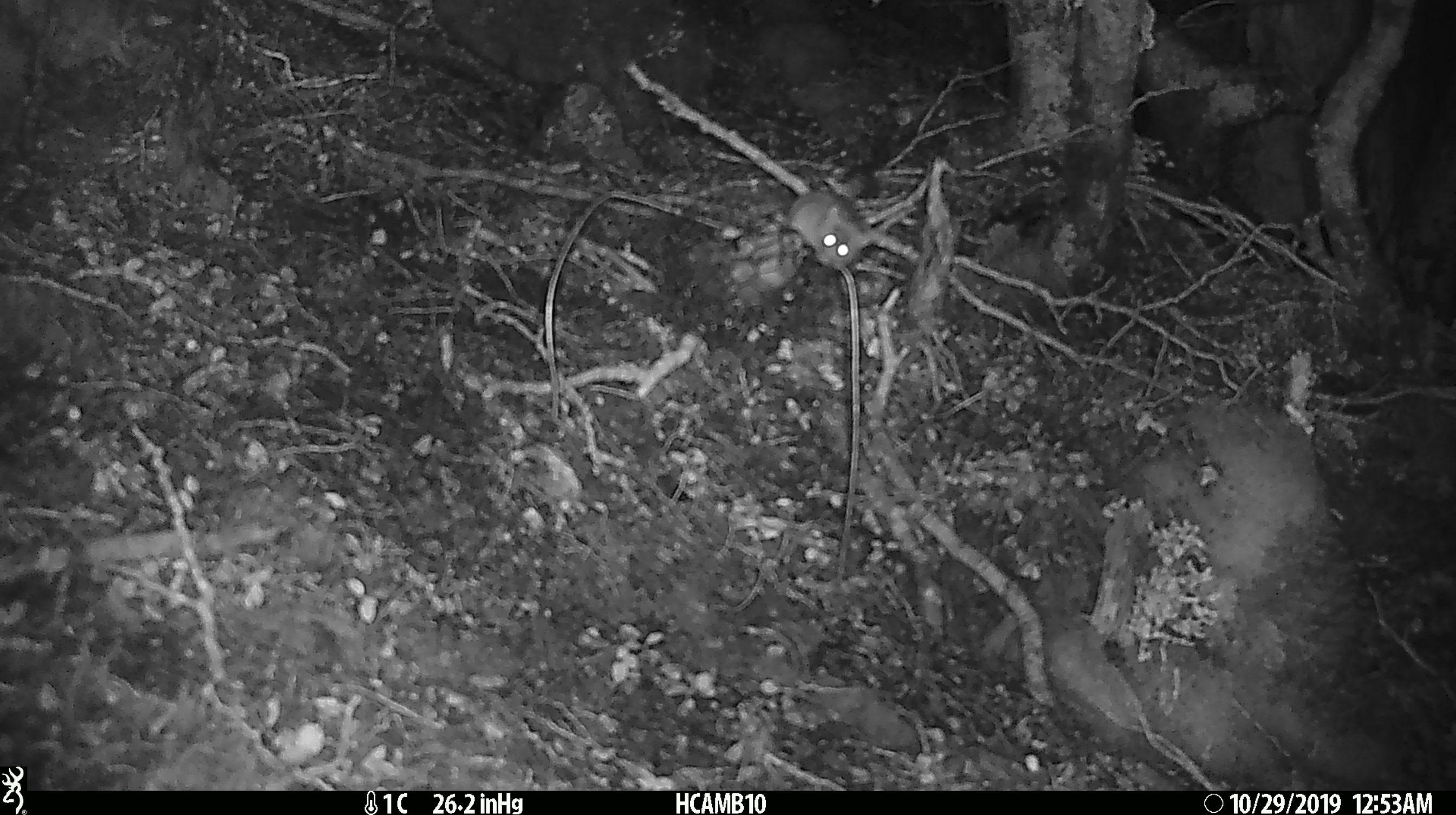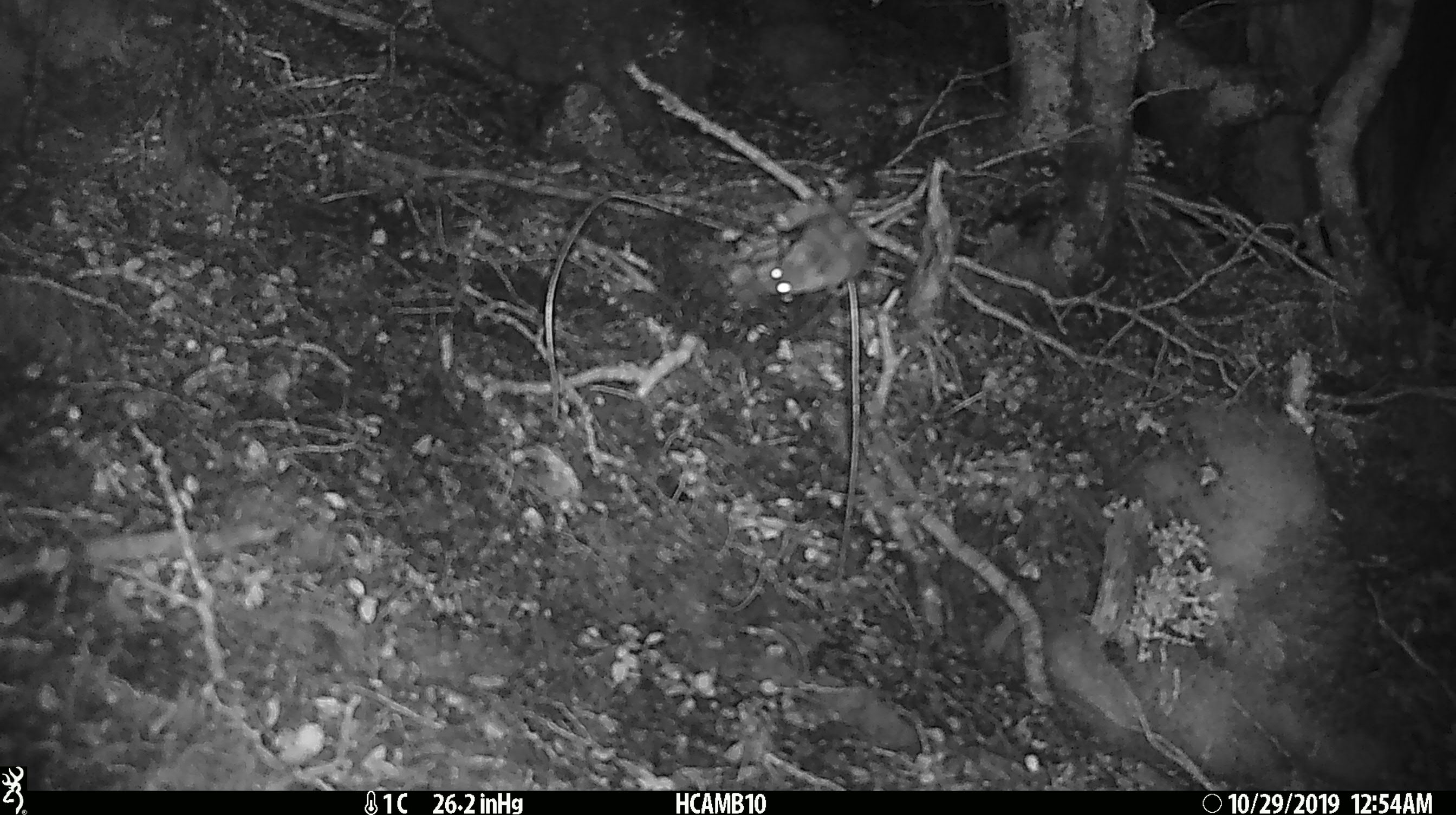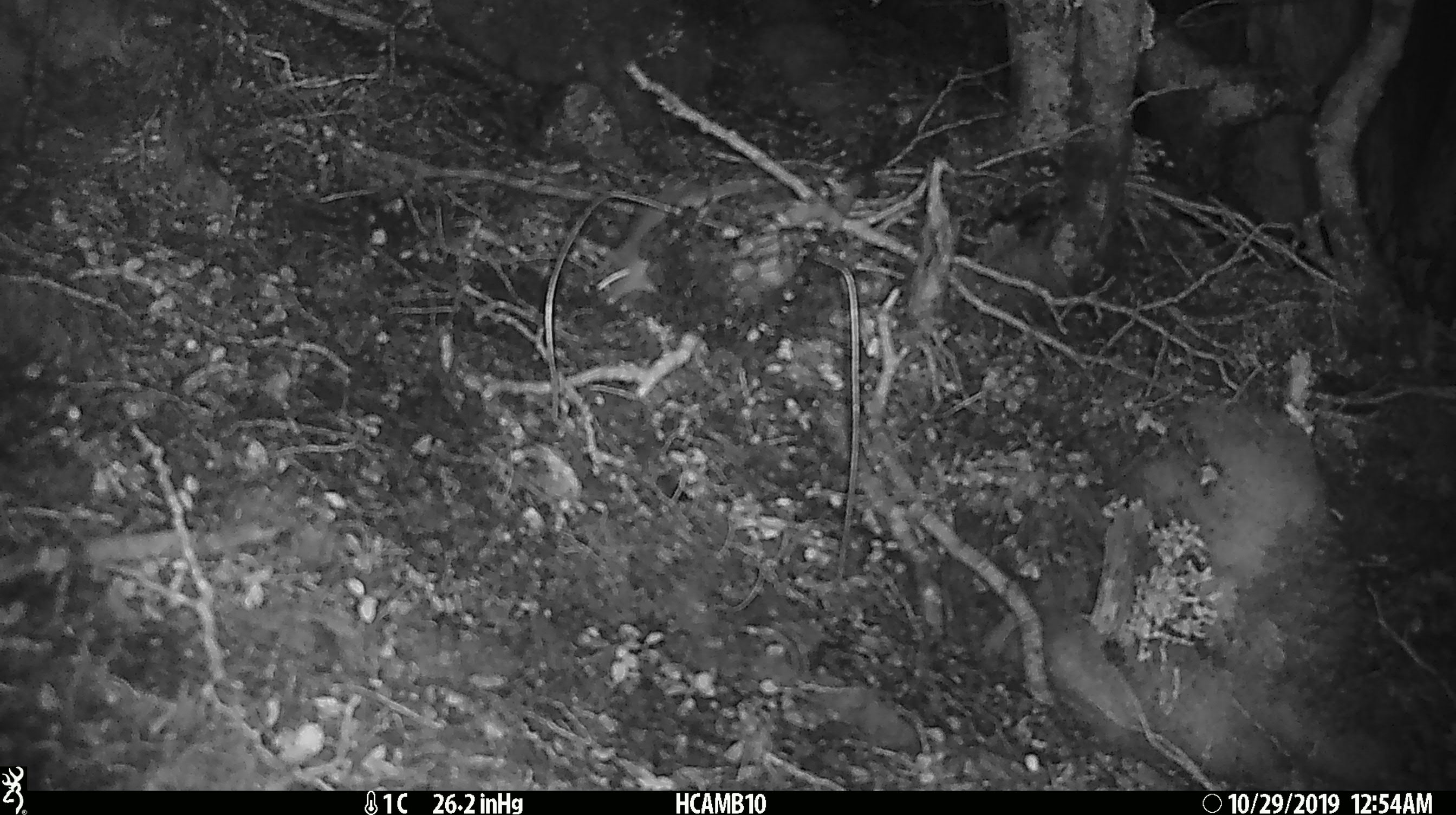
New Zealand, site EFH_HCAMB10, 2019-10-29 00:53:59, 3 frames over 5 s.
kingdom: Animalia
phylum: Chordata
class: Mammalia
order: Rodentia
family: Muridae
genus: Mus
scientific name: Mus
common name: mouse